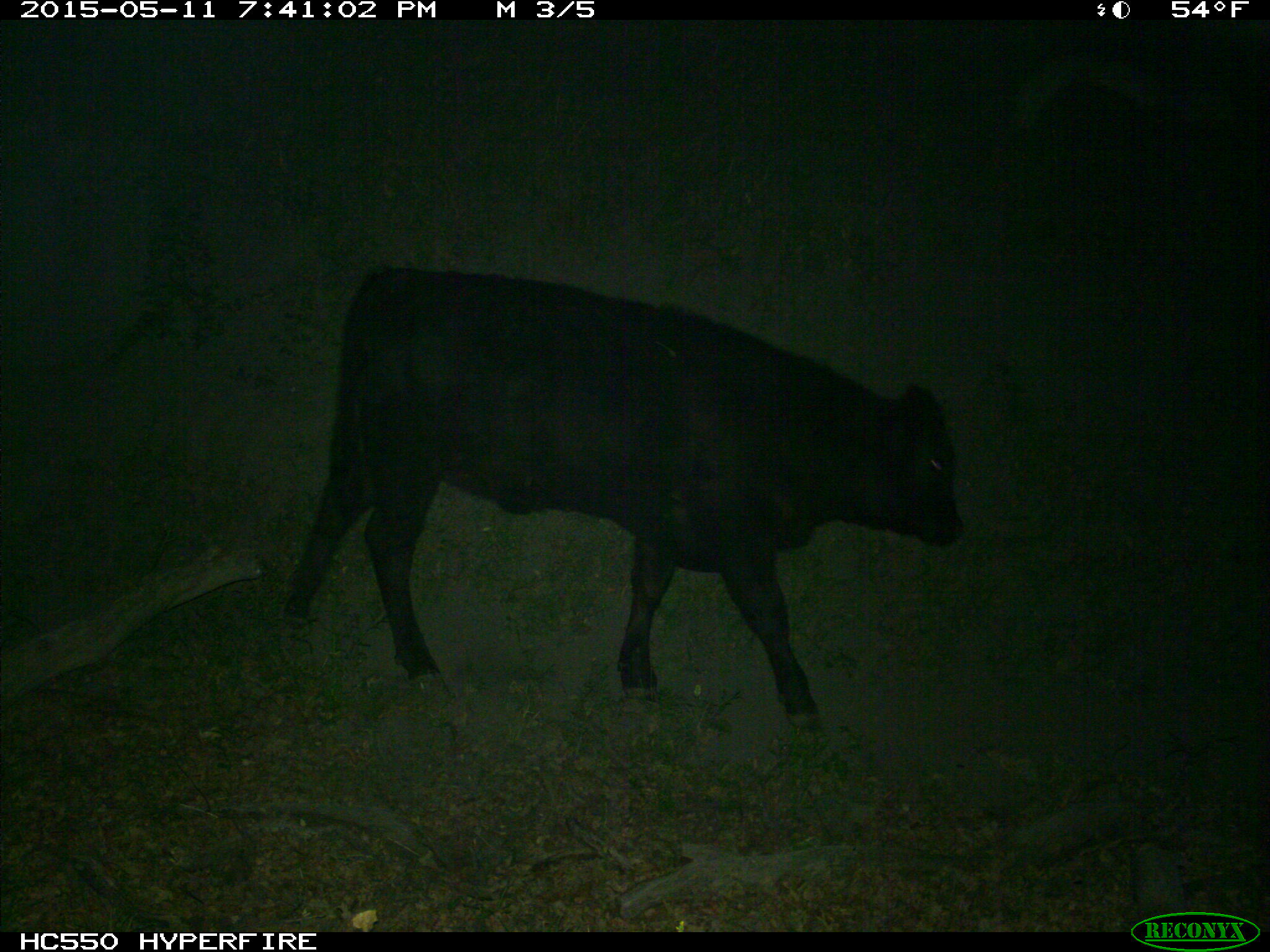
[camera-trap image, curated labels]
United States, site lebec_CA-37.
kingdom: Animalia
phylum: Chordata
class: Mammalia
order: Artiodactyla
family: Bovidae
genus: Bos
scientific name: Bos taurus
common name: domestic cow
Bos taurus (domestic cow).